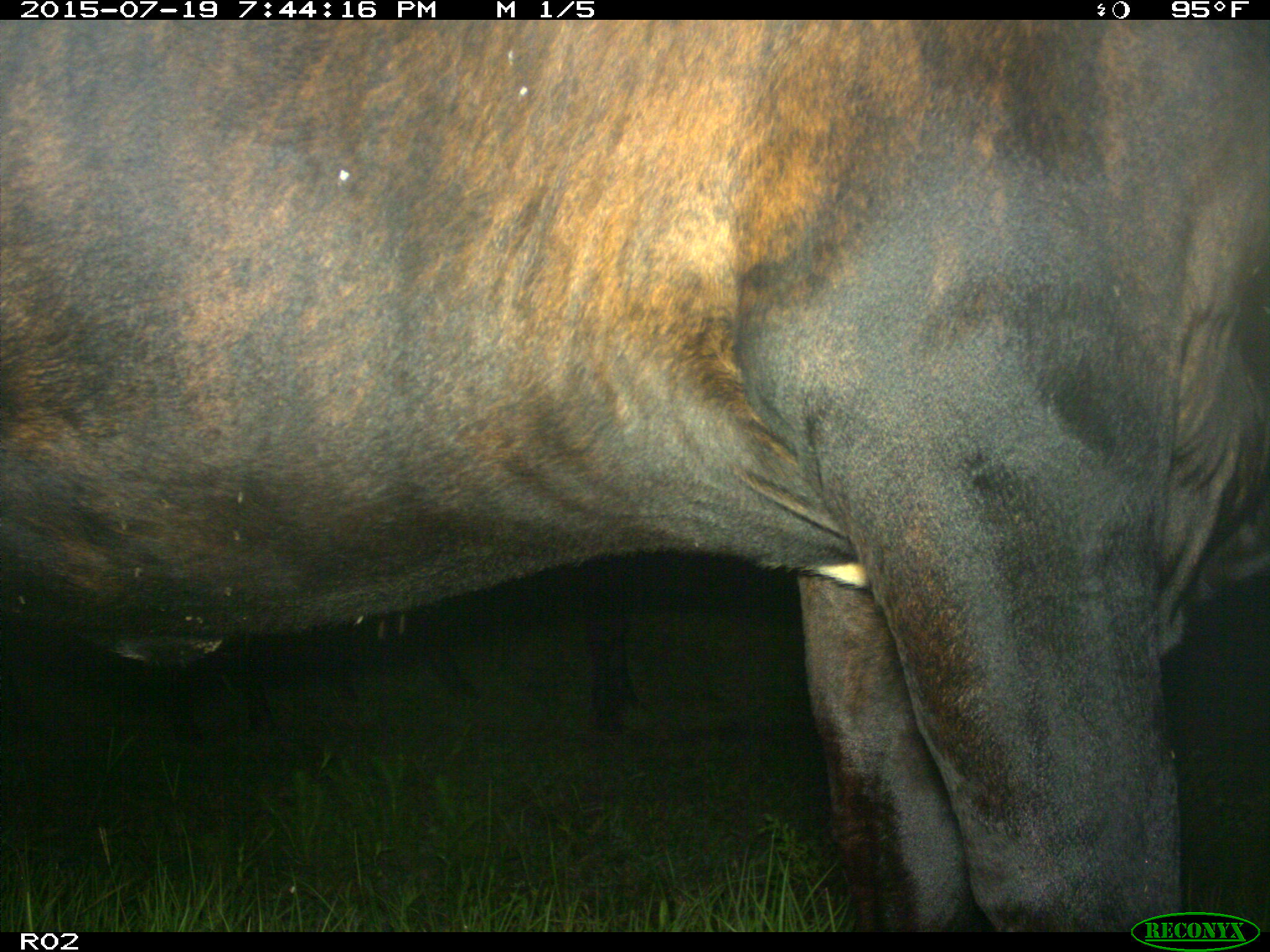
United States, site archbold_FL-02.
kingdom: Animalia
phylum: Chordata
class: Mammalia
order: Artiodactyla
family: Bovidae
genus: Bos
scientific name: Bos taurus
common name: domestic cow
Bos taurus (domestic cow).